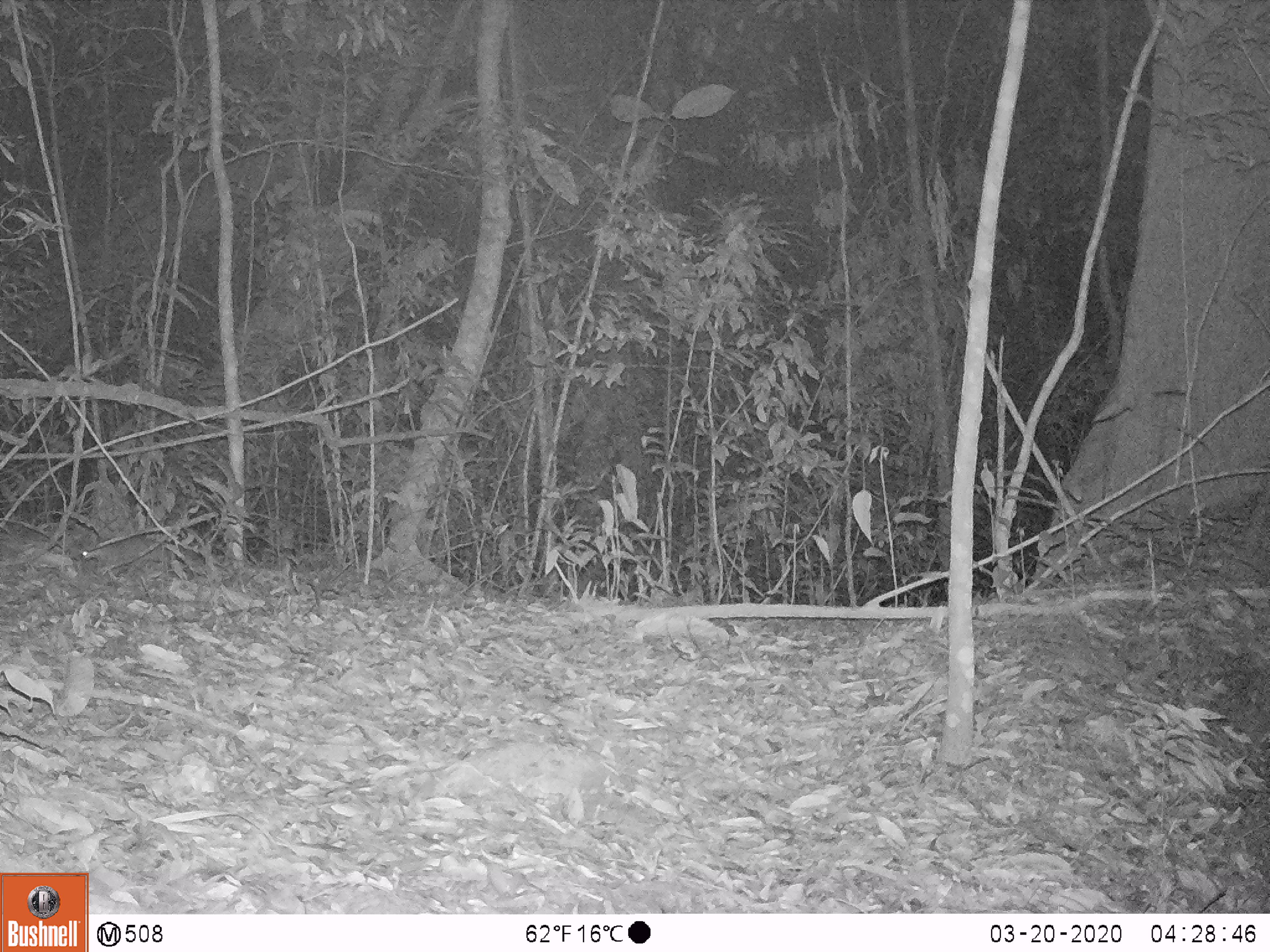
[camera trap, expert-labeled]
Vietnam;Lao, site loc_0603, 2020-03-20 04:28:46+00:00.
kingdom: Animalia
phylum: Chordata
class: Mammalia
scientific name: Mammalia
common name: mammal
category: unidentified small mammal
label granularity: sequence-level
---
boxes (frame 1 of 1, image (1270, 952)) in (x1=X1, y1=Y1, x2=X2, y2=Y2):
unidentified small mammal: (x1=81, y1=535, x2=197, y2=570)